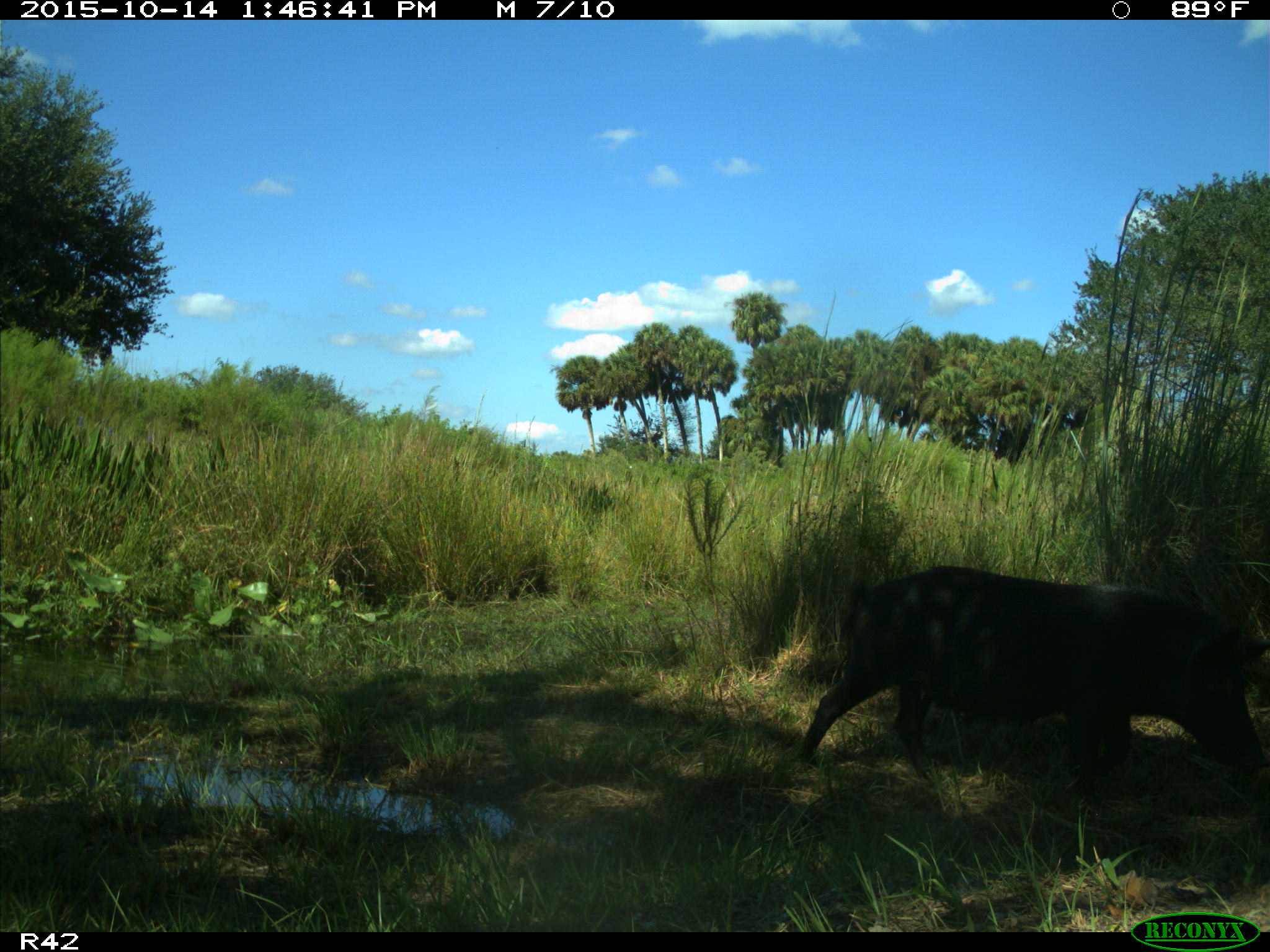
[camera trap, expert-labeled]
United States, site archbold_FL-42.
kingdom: Animalia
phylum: Chordata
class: Mammalia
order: Artiodactyla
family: Suidae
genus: Sus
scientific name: Sus scrofa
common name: wild boar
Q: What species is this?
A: Sus scrofa (wild boar).